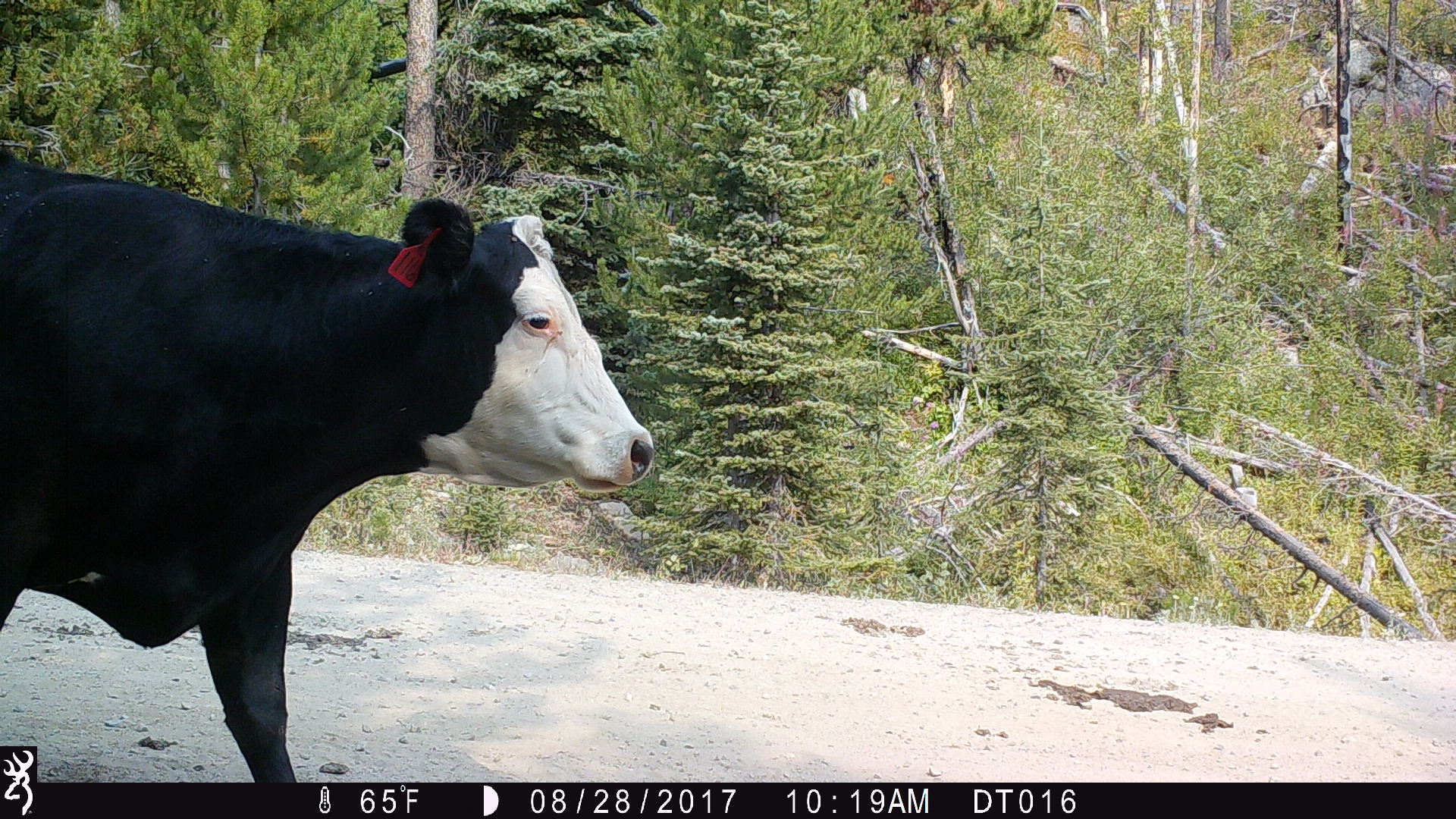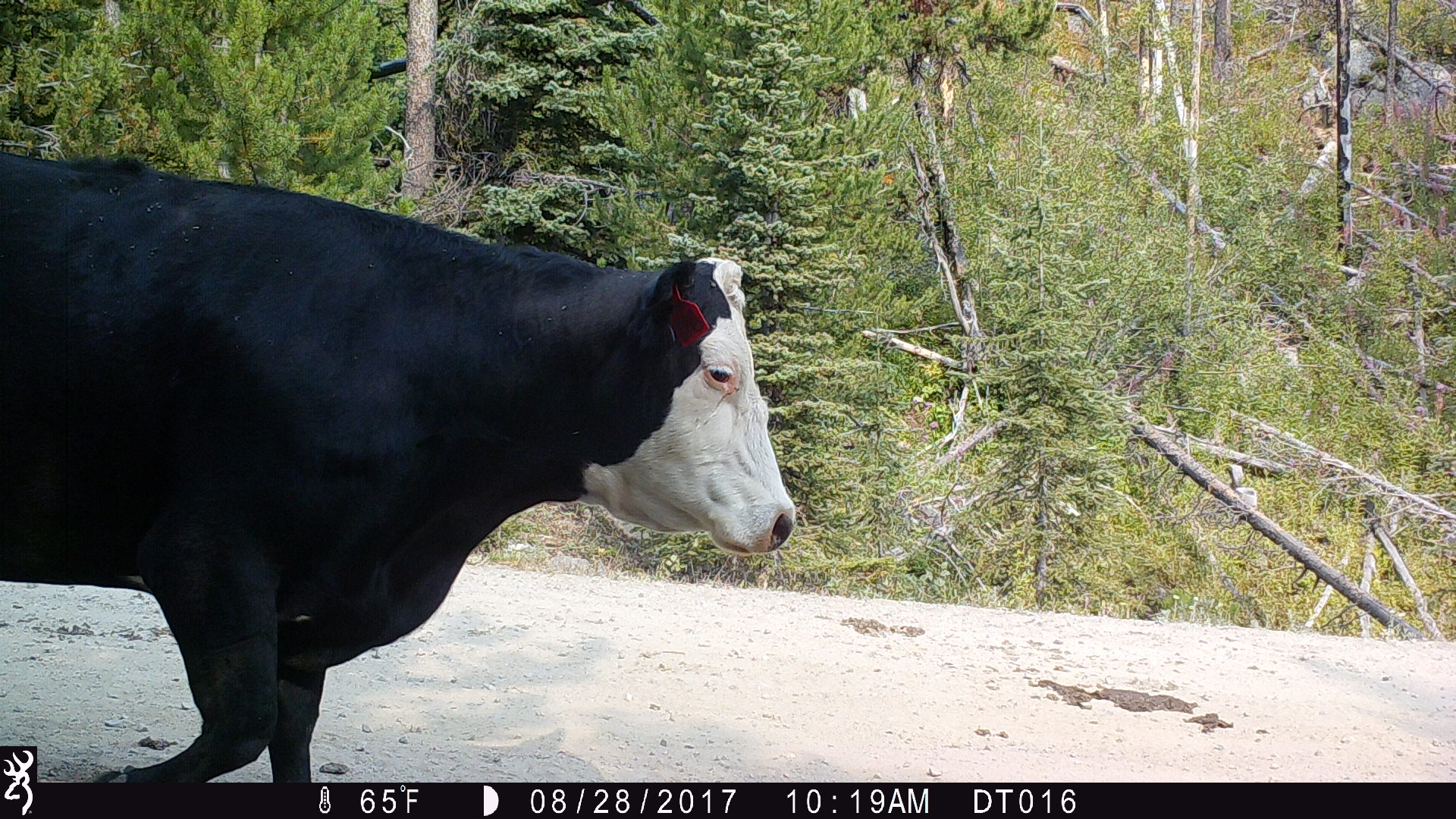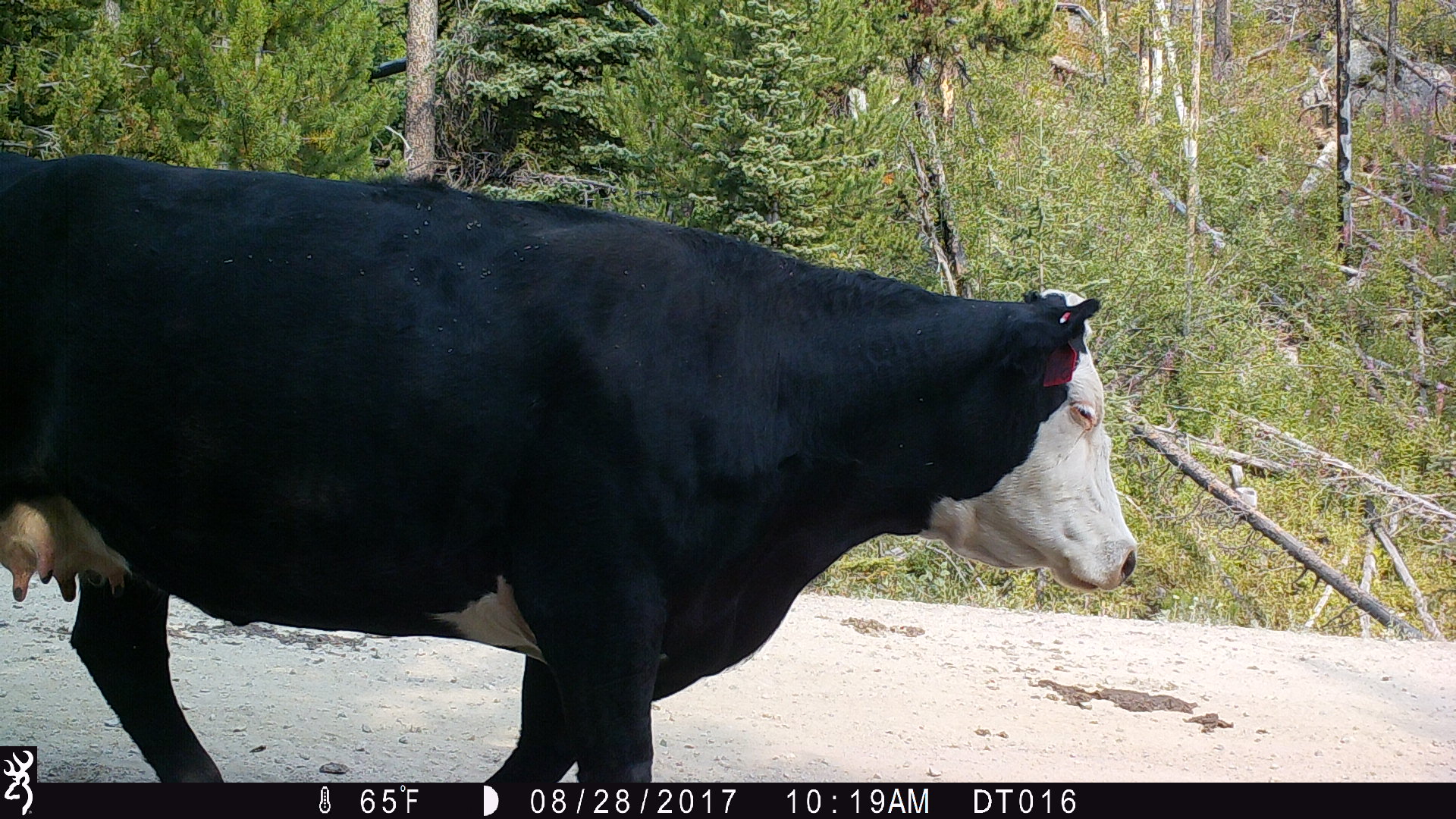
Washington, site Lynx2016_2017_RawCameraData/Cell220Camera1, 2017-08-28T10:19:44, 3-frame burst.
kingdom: Animalia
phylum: Chordata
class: Mammalia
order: Artiodactyla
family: Bovidae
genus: Bos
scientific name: Bos taurus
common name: domestic cattle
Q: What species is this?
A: Domestic cattle (Bos taurus).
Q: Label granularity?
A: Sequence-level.